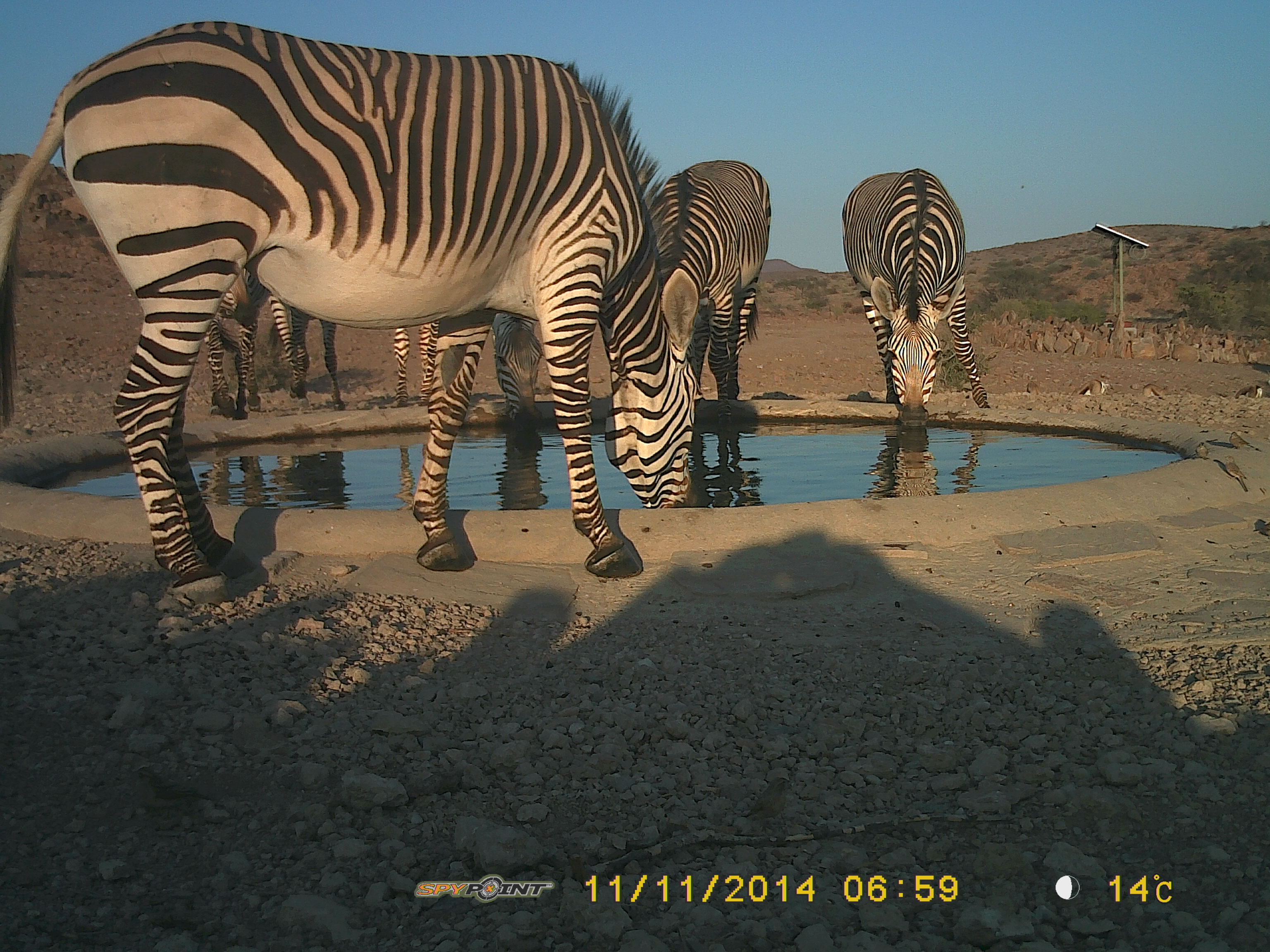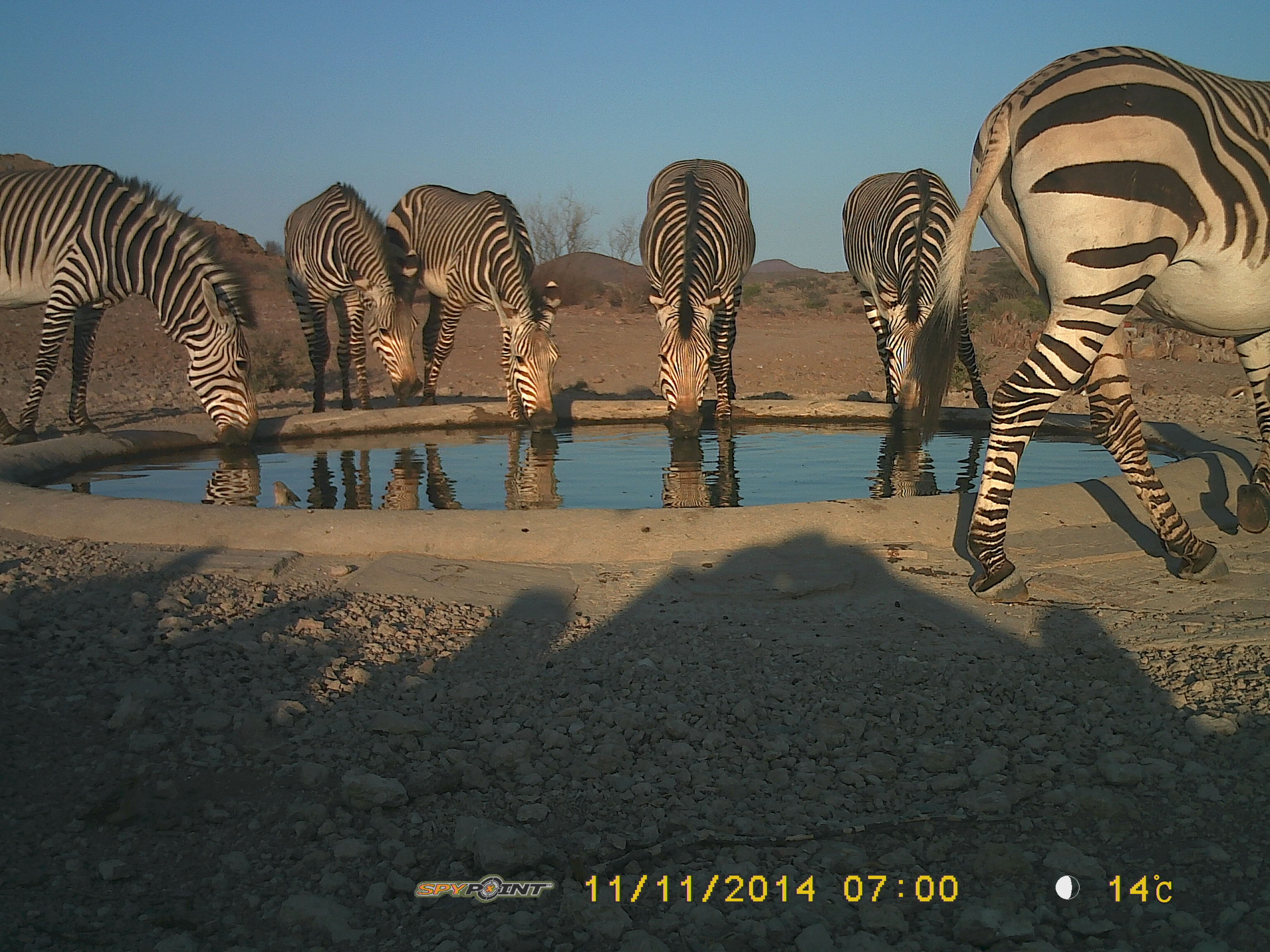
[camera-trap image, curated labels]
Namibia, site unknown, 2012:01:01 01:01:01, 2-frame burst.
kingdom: Animalia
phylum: Chordata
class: Mammalia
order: Perissodactyla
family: Equidae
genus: Equus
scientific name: Equus zebra hartmannae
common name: hartmann's mountain zebra